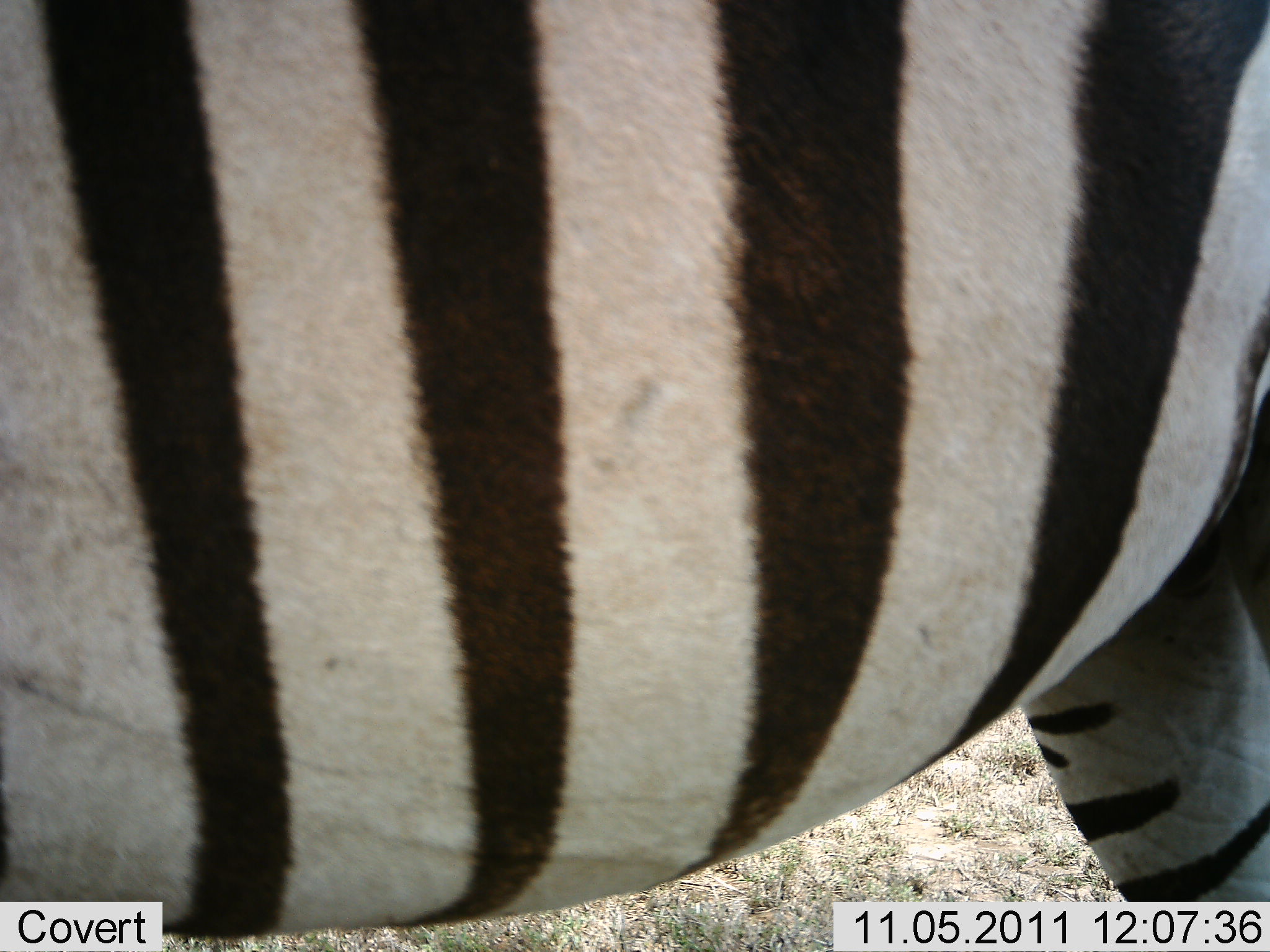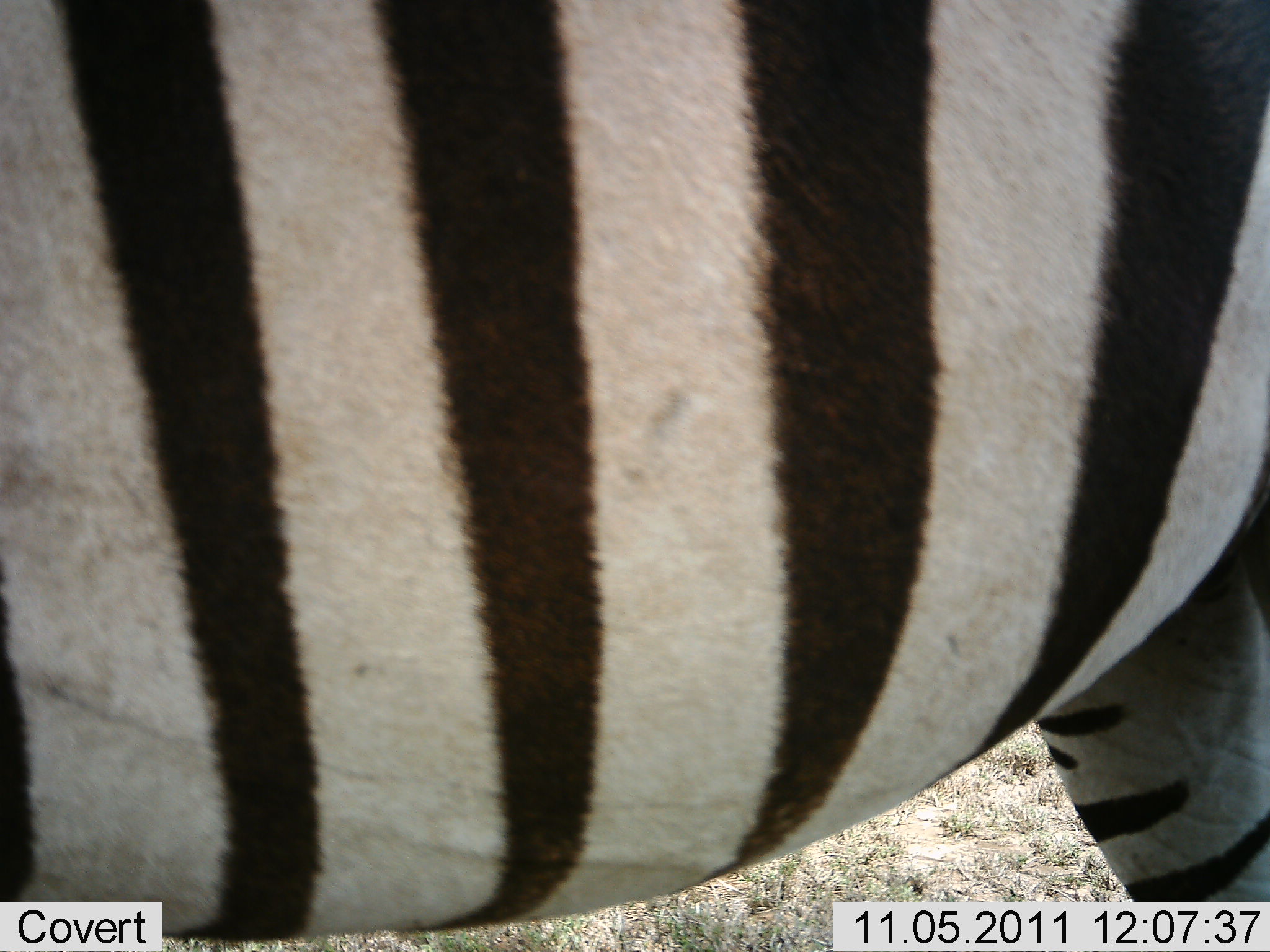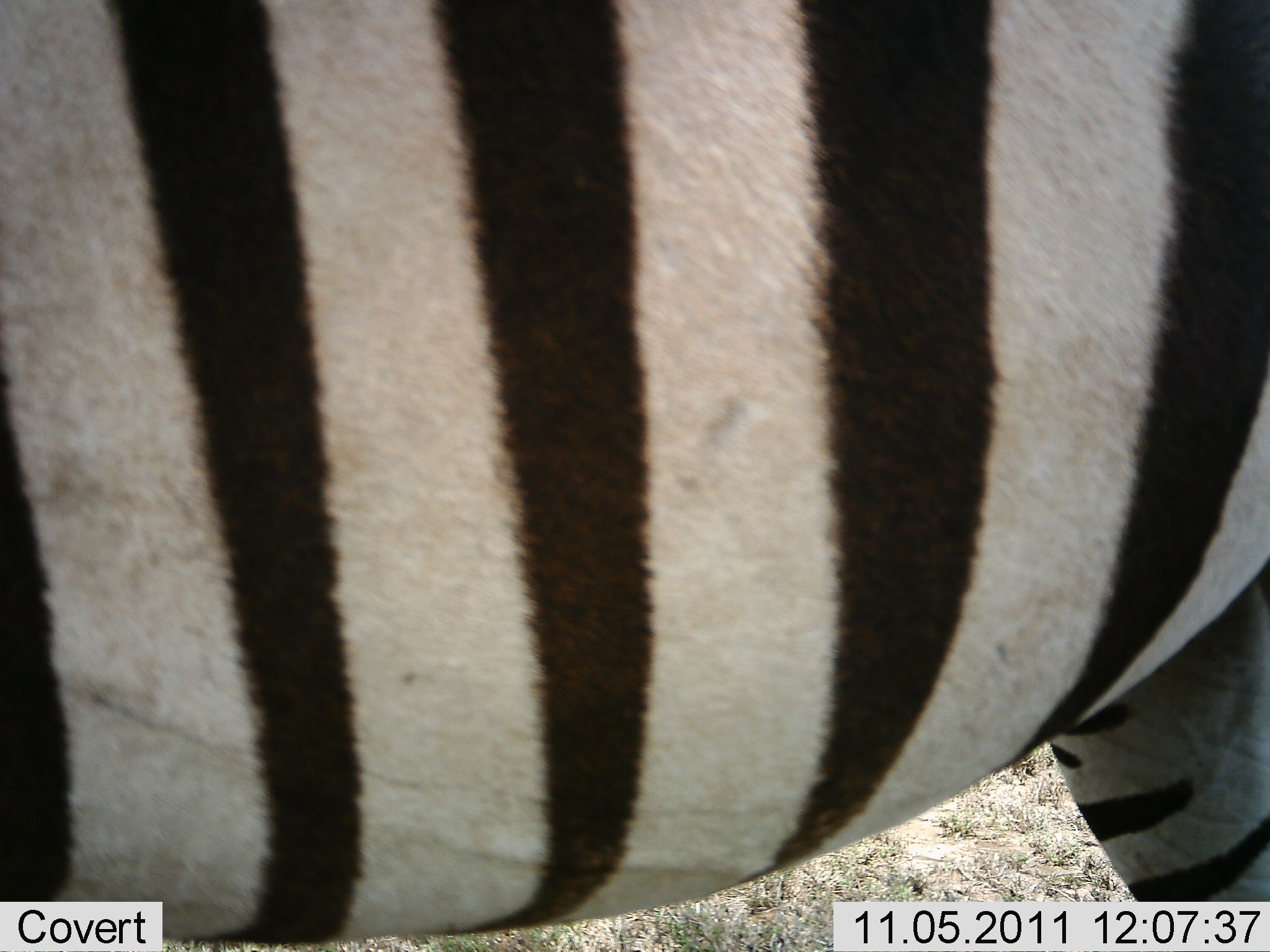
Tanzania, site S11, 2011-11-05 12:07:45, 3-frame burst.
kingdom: Animalia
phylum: Chordata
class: Mammalia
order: Perissodactyla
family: Equidae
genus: Equus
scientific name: Equus quagga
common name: plains zebra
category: zebra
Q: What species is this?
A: Zebra (plains zebra) (Equus quagga).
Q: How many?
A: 1.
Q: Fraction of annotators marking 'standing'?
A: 100%.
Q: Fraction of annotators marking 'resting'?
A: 0%.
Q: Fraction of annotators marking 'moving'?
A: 0%.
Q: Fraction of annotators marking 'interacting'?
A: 0%.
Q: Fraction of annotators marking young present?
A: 0%.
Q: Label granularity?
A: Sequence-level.